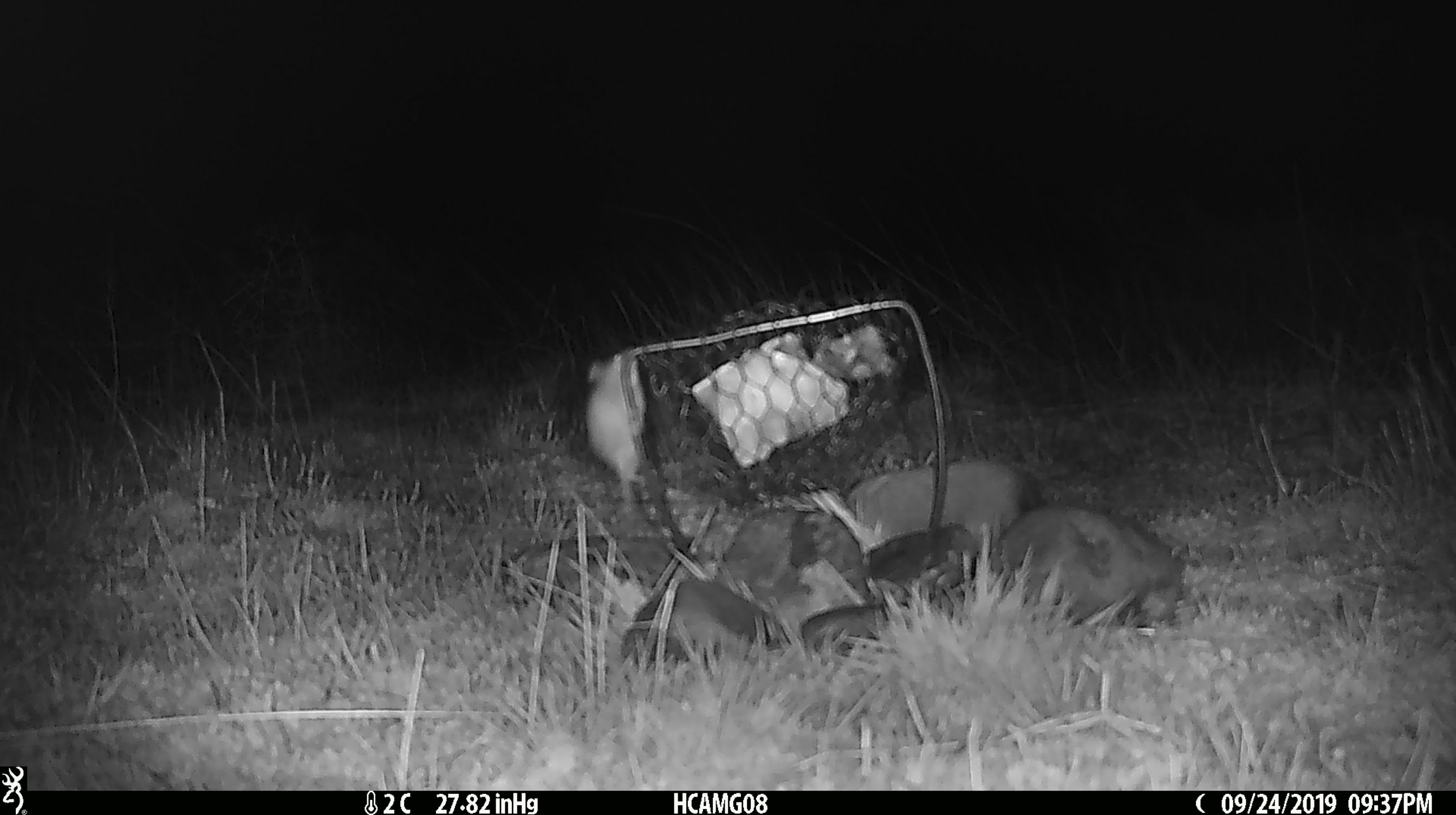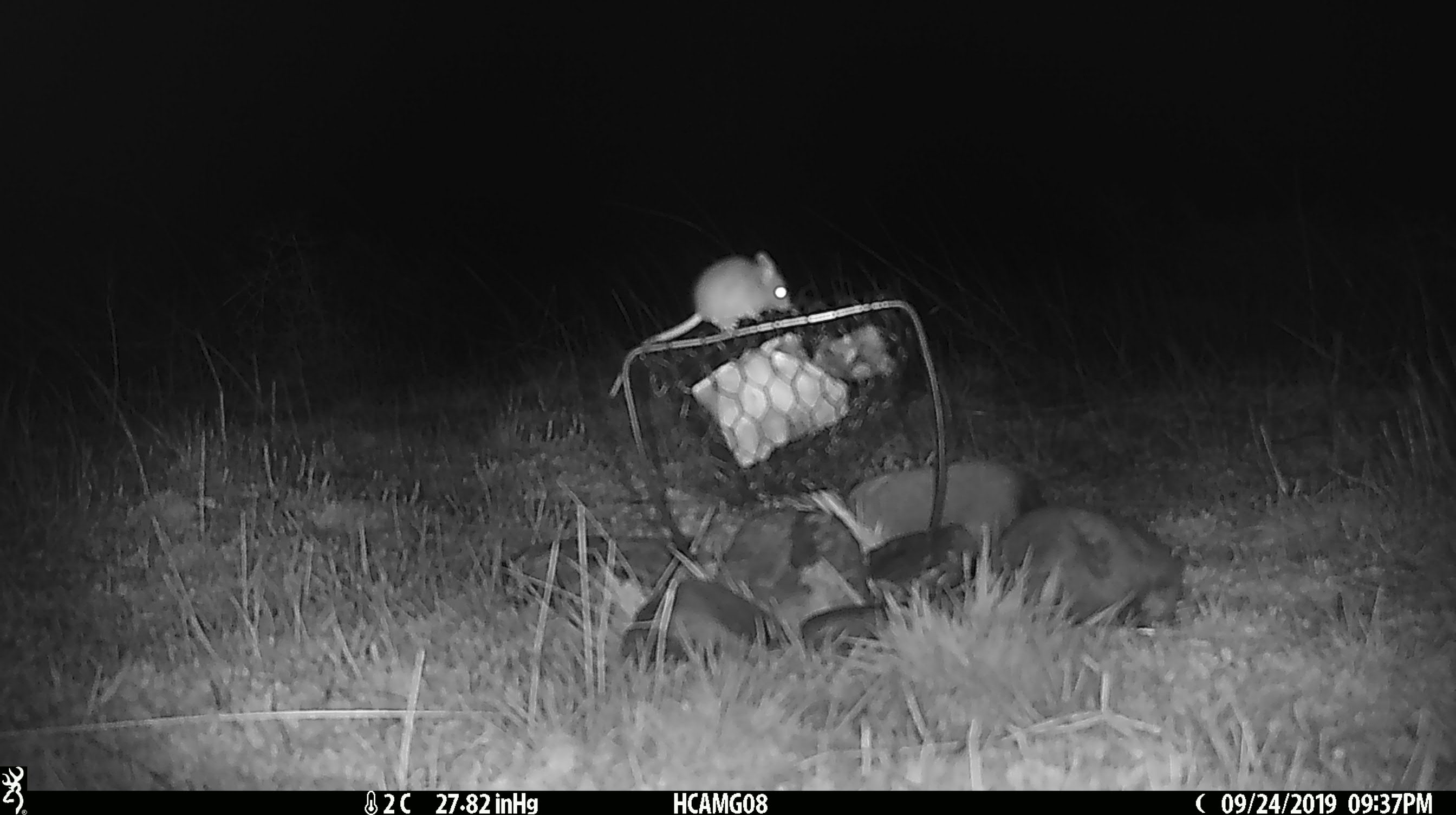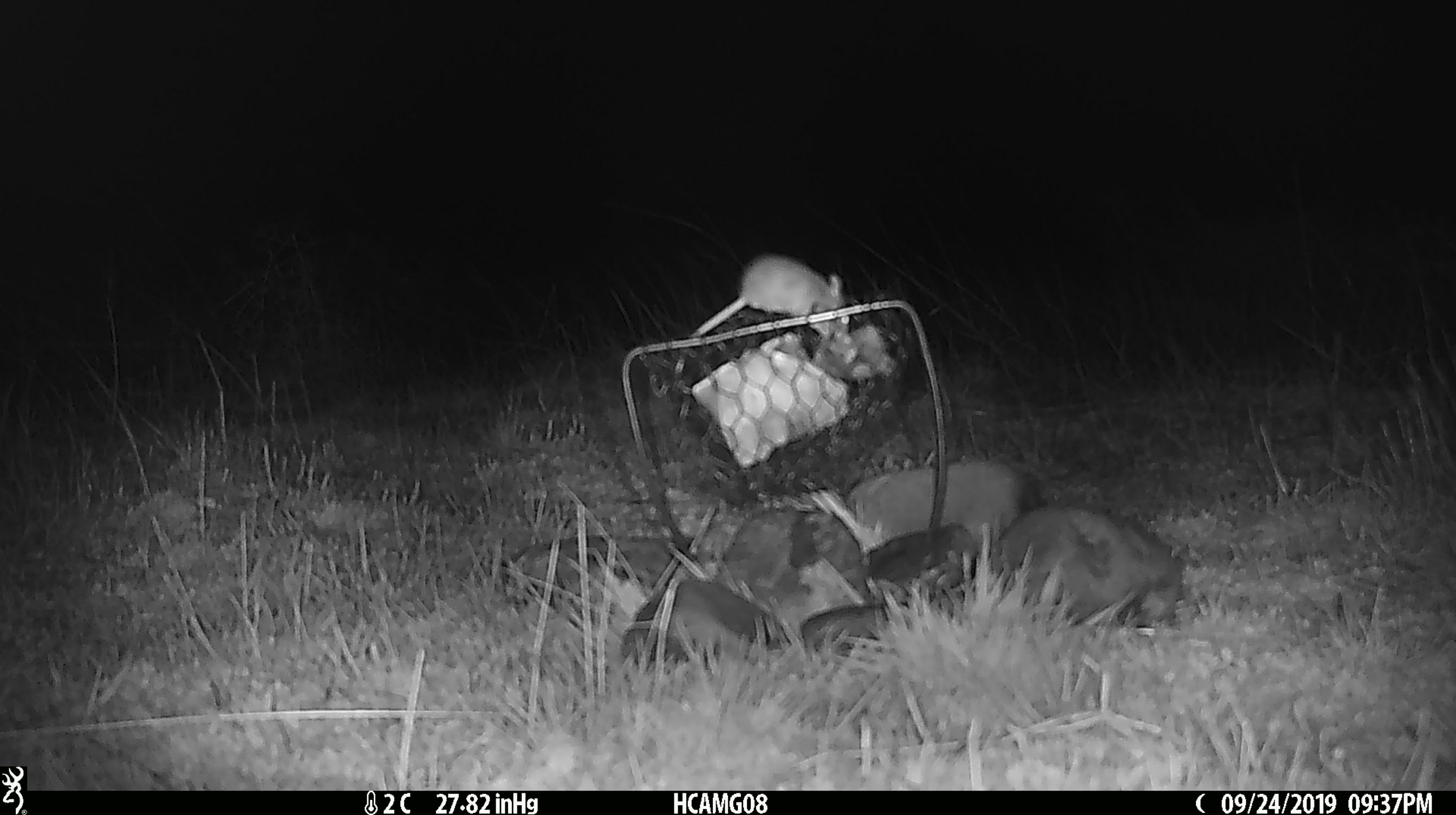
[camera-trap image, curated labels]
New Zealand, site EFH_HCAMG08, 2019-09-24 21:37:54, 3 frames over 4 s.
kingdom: Animalia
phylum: Chordata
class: Mammalia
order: Rodentia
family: Muridae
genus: Mus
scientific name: Mus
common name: mouse